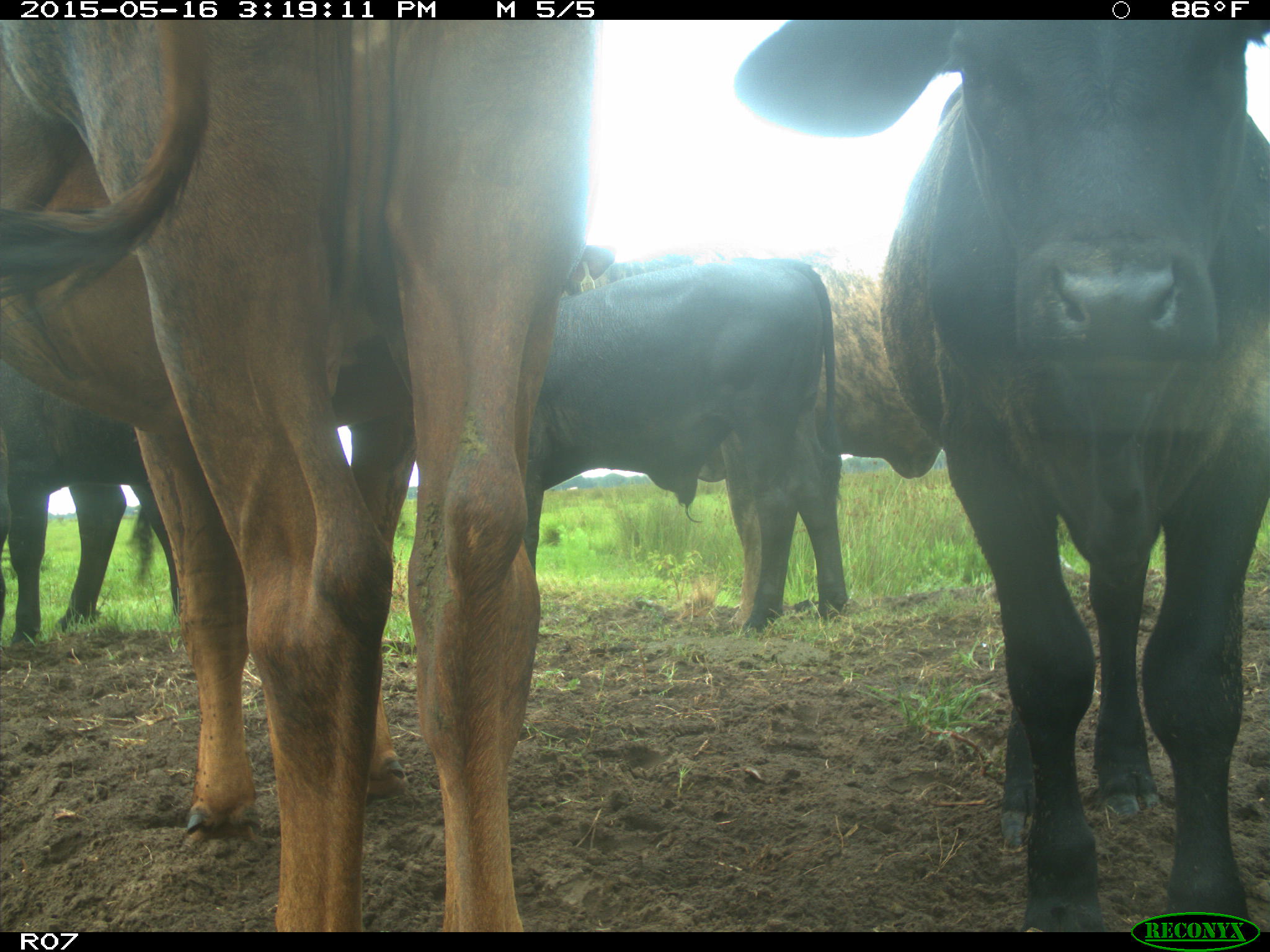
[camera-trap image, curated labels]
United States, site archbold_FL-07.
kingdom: Animalia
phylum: Chordata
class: Mammalia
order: Artiodactyla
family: Bovidae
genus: Bos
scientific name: Bos taurus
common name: domestic cow